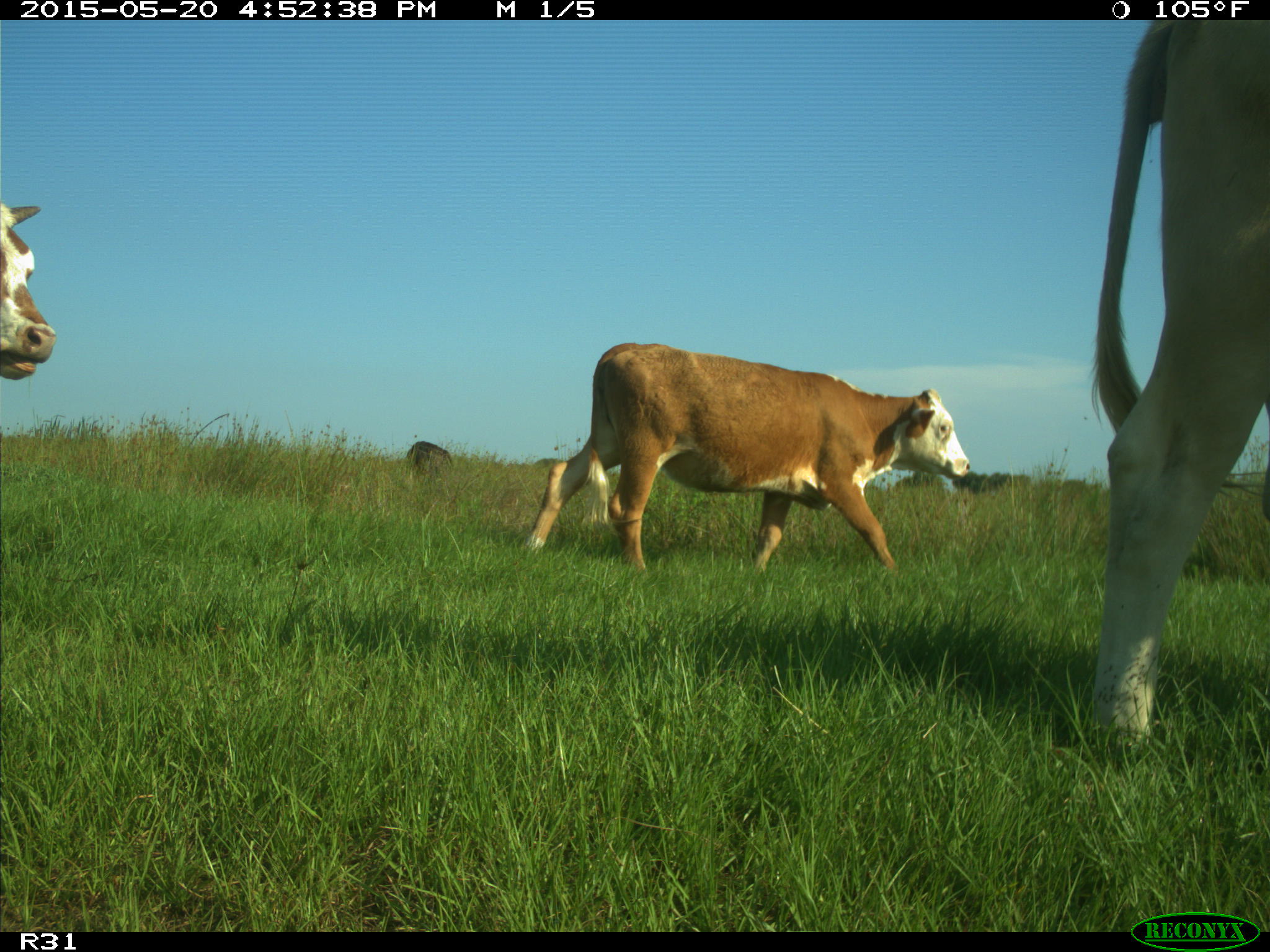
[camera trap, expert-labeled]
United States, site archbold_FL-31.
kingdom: Animalia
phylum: Chordata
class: Mammalia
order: Artiodactyla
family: Bovidae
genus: Bos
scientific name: Bos taurus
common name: domestic cow